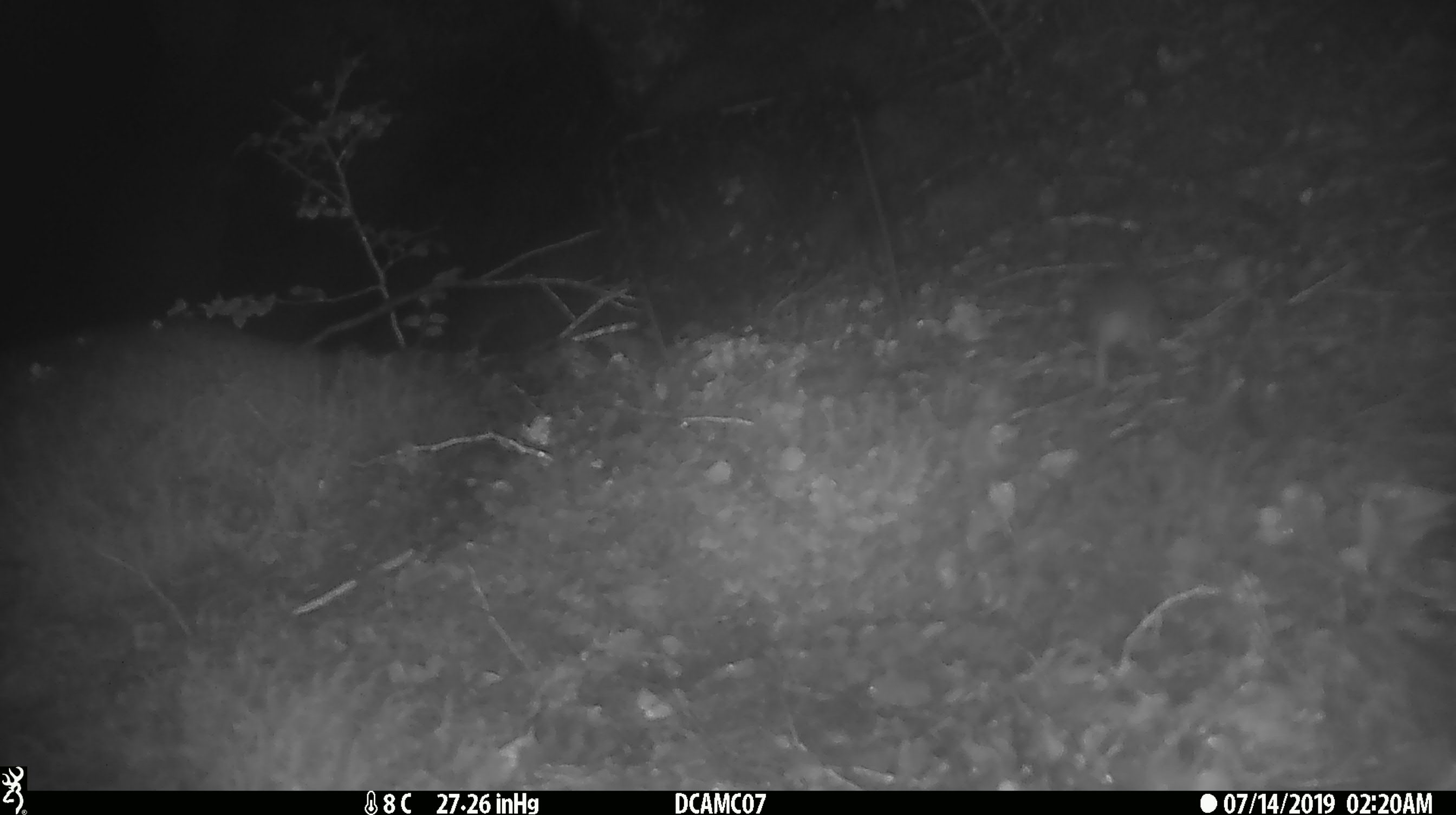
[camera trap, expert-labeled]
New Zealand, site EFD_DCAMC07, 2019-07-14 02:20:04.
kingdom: Animalia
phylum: Chordata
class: Mammalia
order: Rodentia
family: Muridae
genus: Mus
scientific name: Mus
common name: mouse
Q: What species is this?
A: Mouse (Mus).